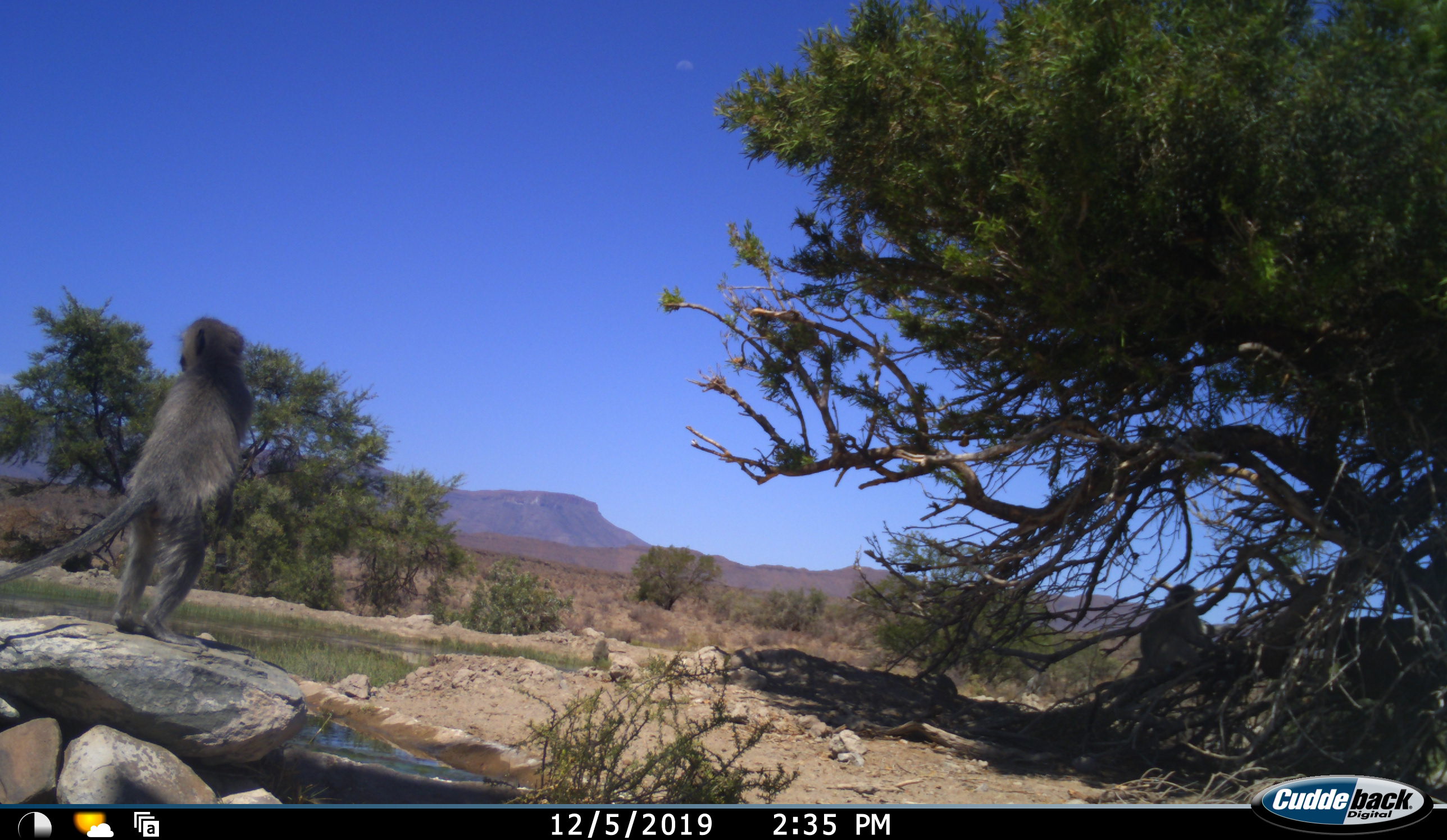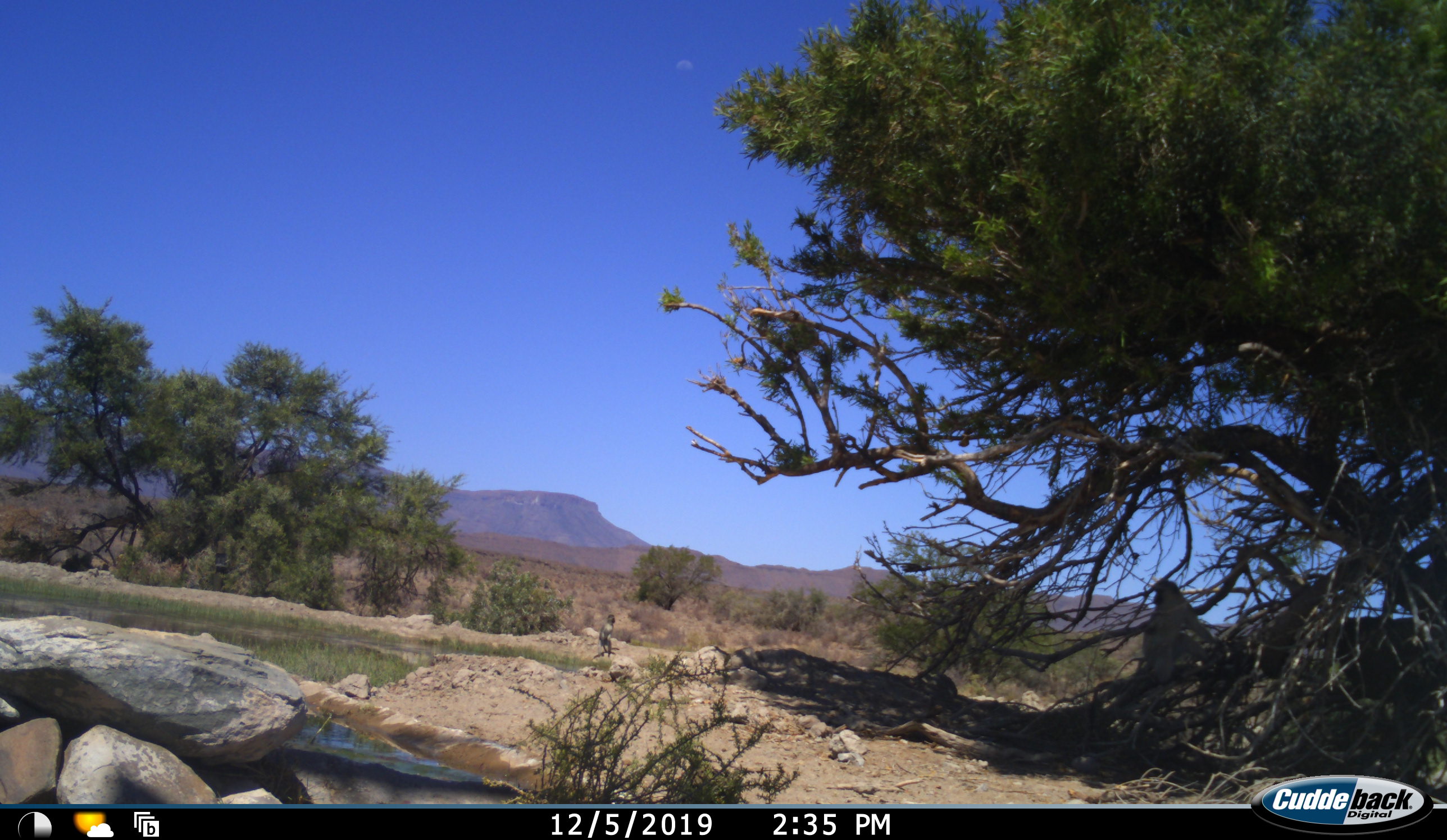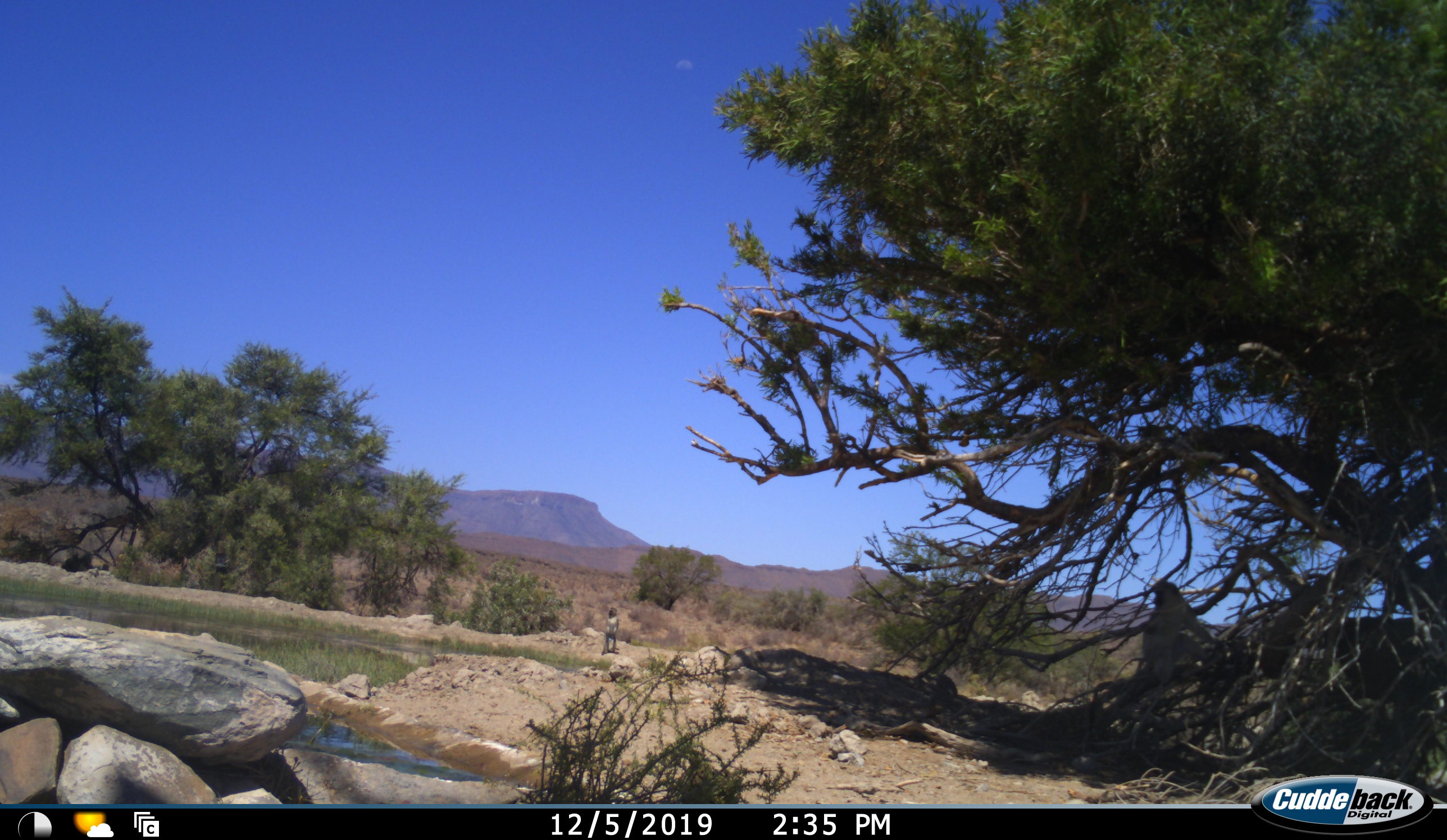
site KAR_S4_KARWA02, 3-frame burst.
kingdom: Animalia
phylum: Chordata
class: Mammalia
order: Primates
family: Cercopithecidae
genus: Chlorocebus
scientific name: Chlorocebus pygerythrus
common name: vervet monkey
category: monkeyvervet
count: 3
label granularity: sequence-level